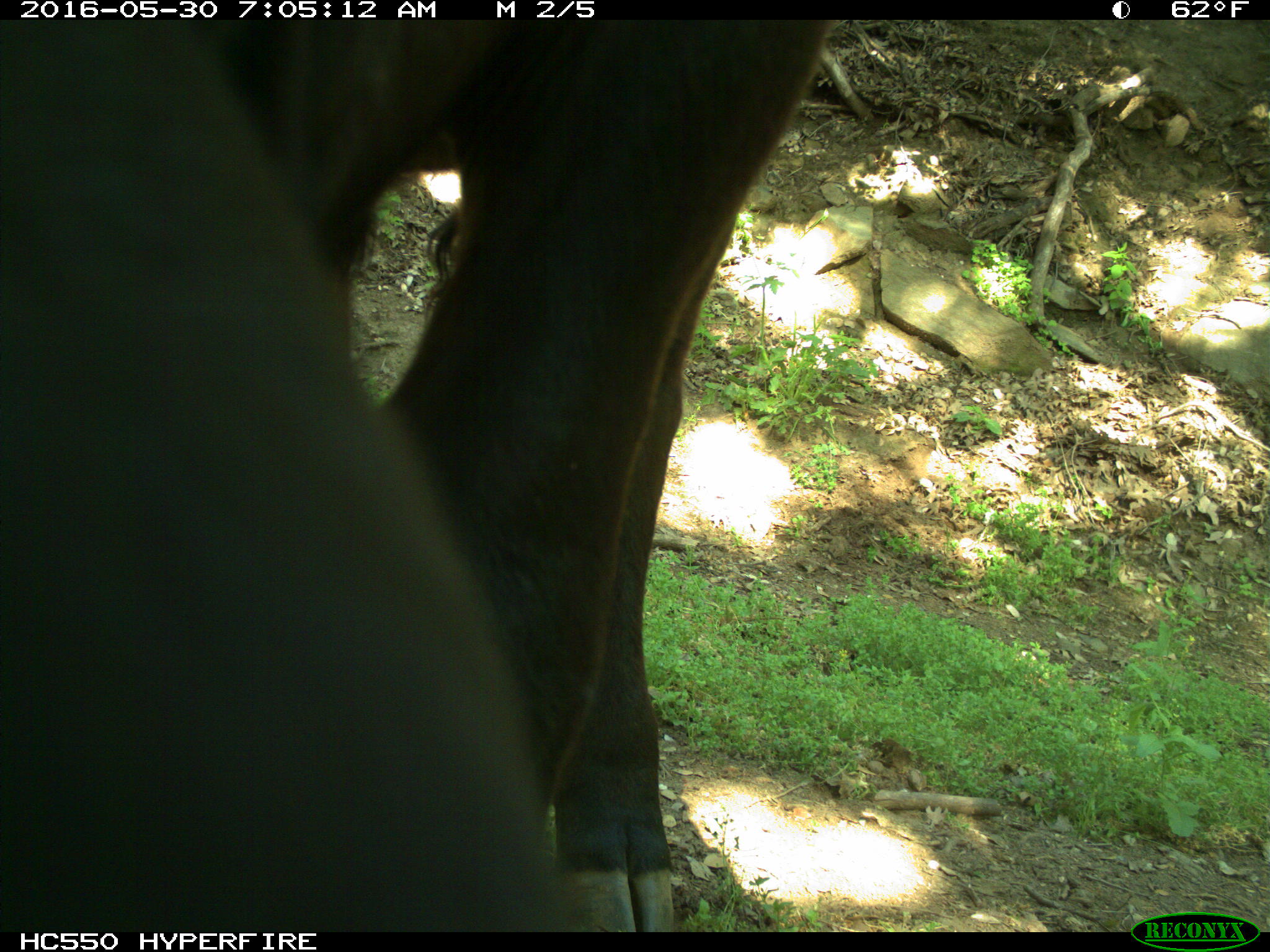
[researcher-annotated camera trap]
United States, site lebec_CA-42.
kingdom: Animalia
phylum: Chordata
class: Mammalia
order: Artiodactyla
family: Bovidae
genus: Bos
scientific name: Bos taurus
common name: domestic cow